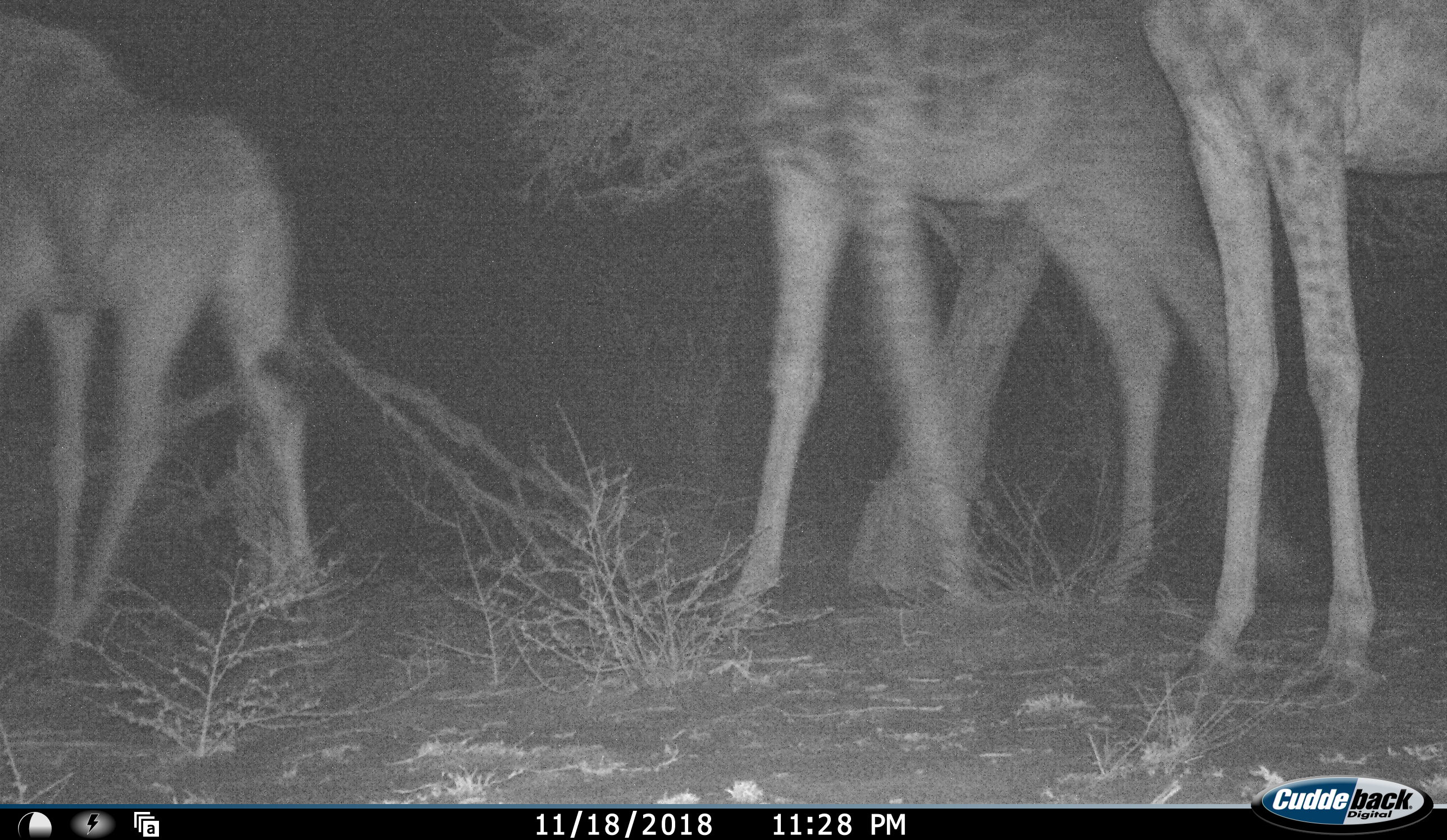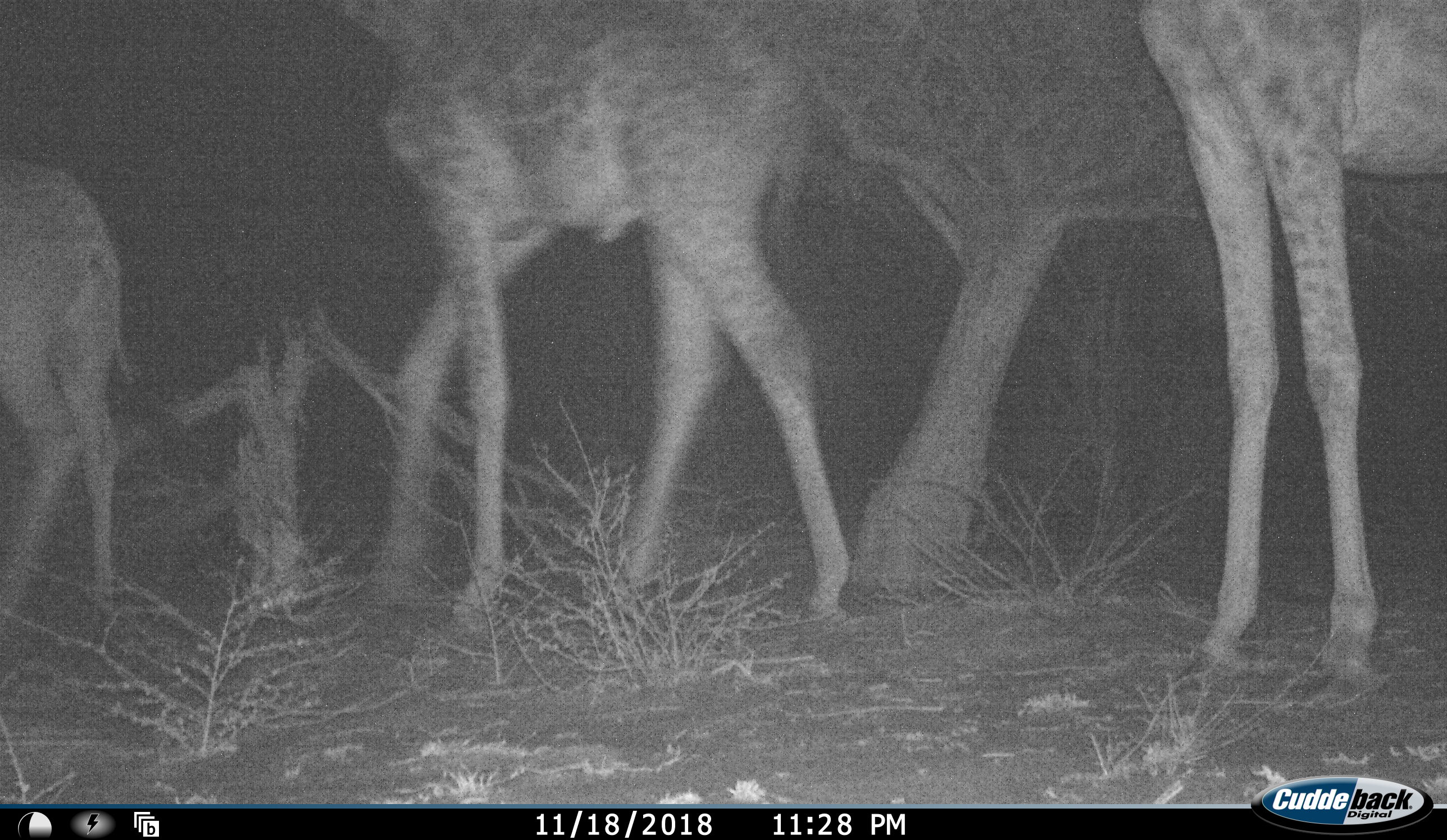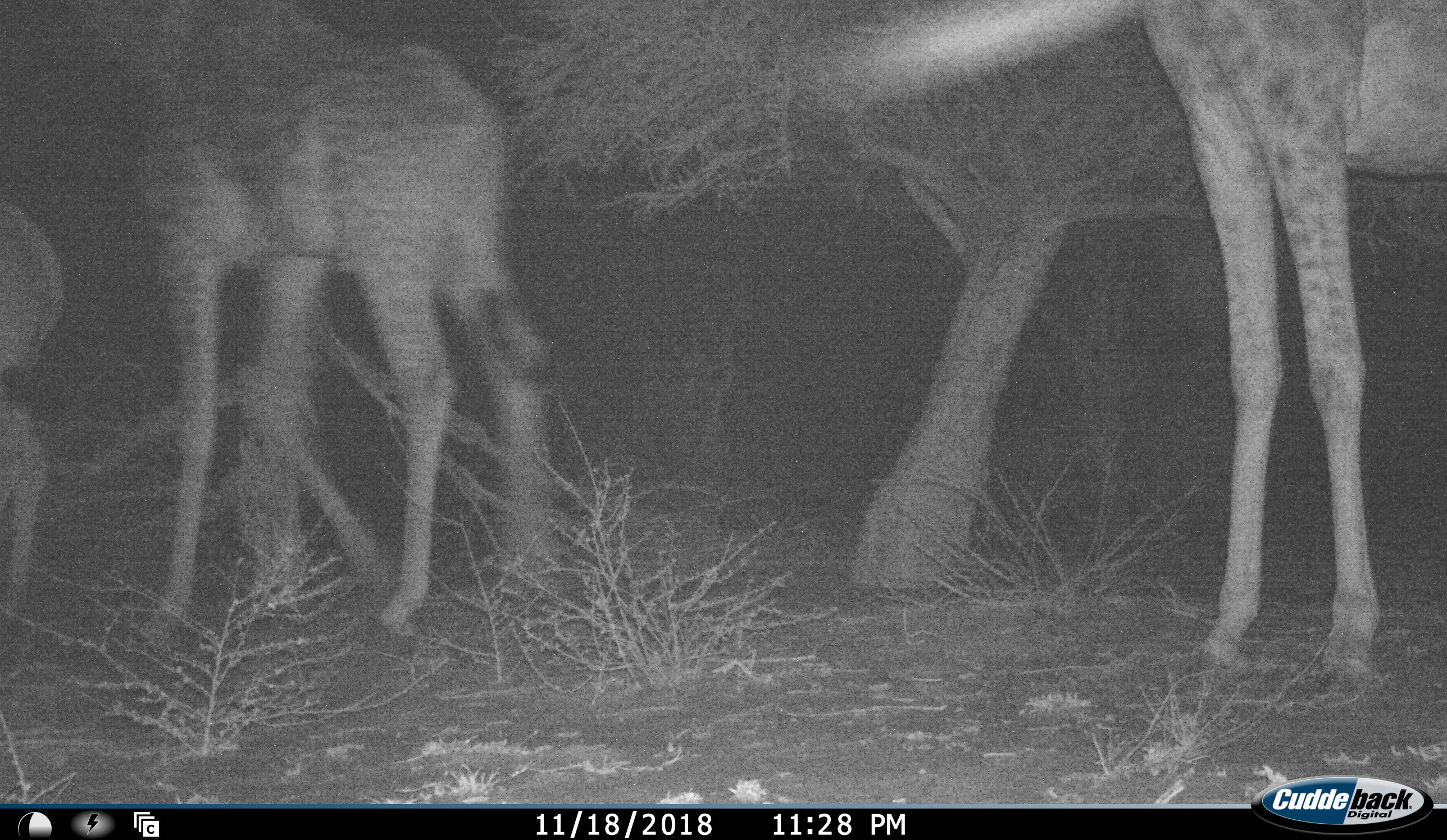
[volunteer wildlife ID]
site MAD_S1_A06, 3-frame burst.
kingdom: Animalia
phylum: Chordata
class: Mammalia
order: Artiodactyla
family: Giraffidae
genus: Giraffa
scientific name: Giraffa camelopardalis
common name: giraffe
Giraffe (Giraffa camelopardalis), count 3. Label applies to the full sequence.